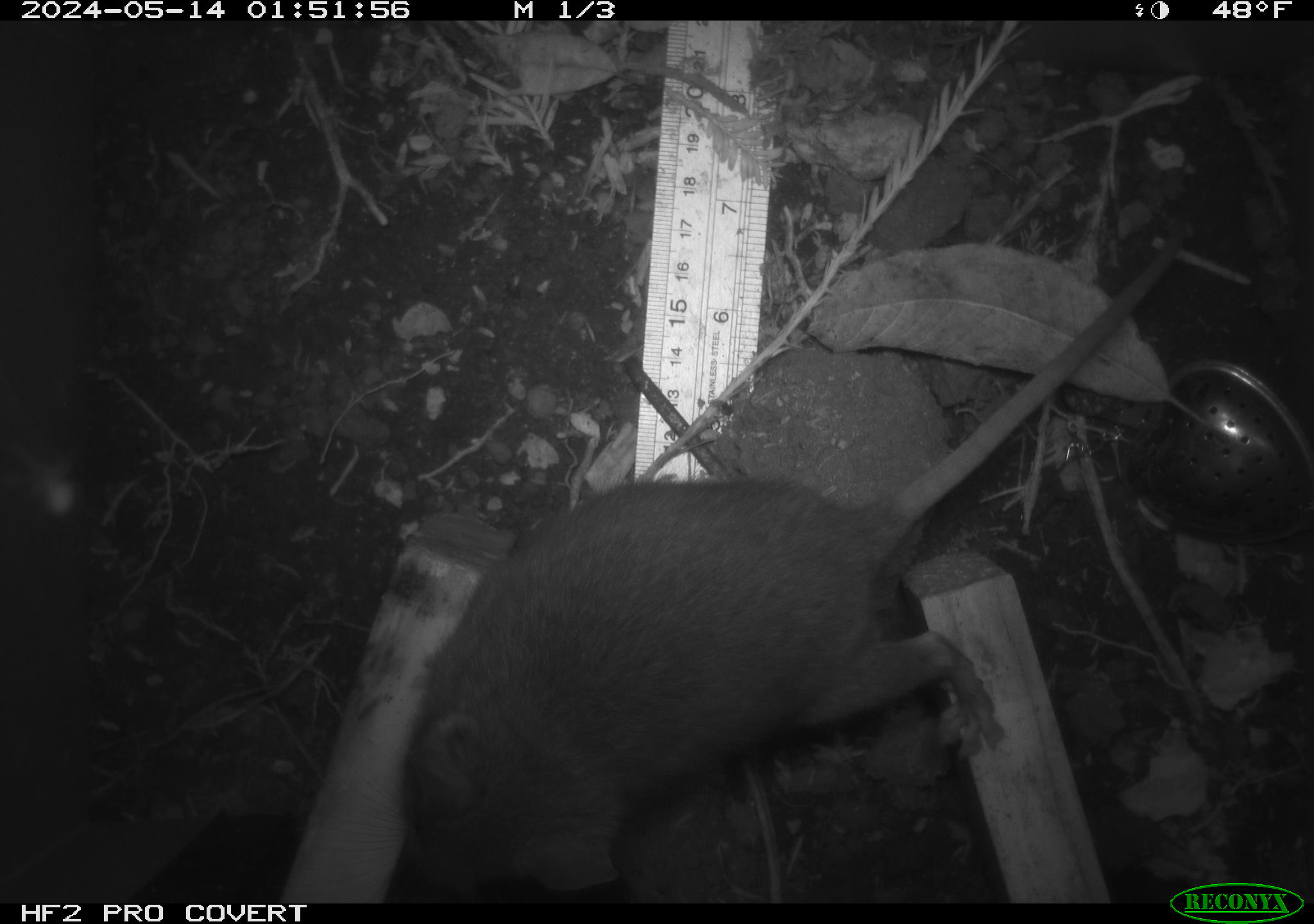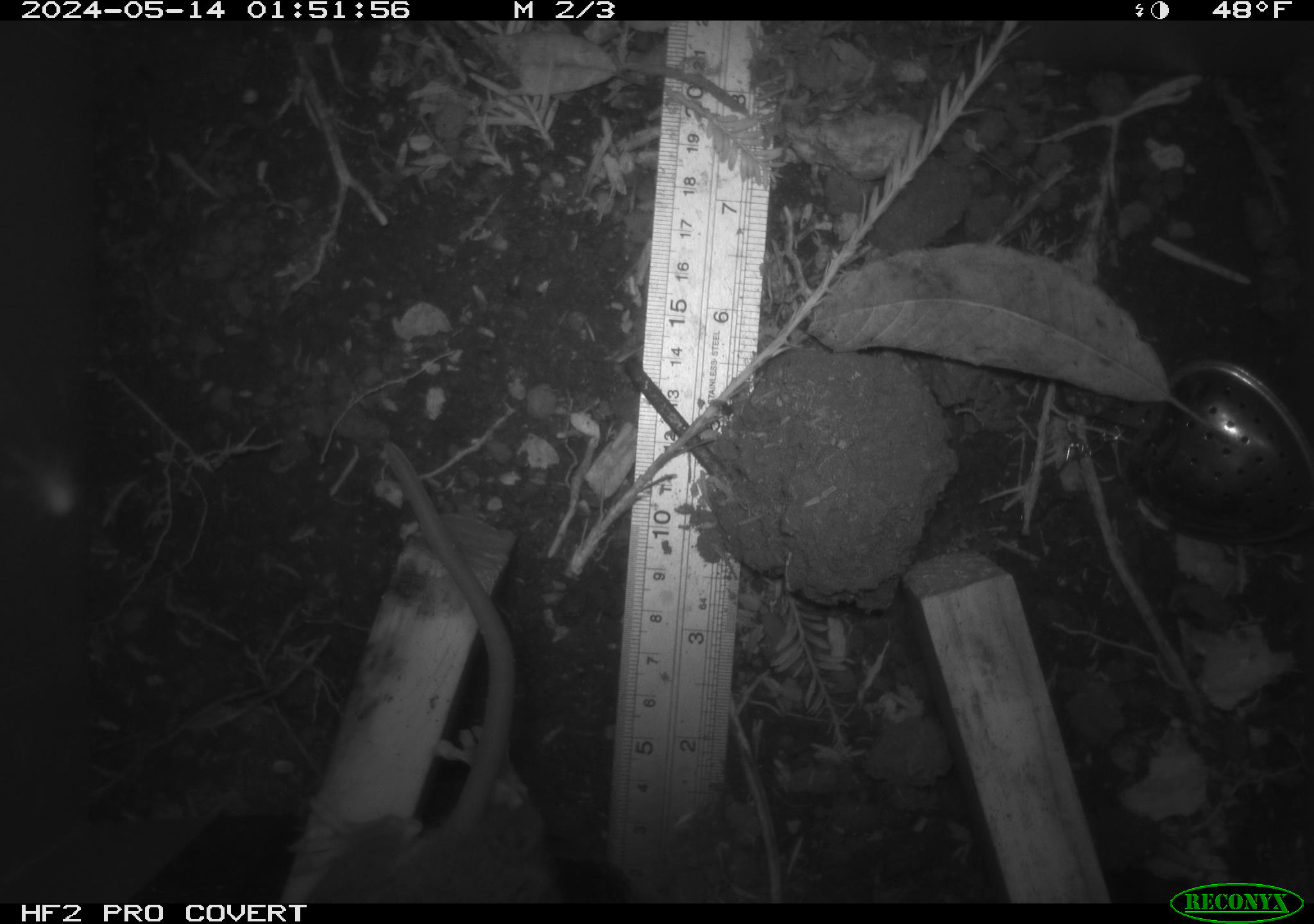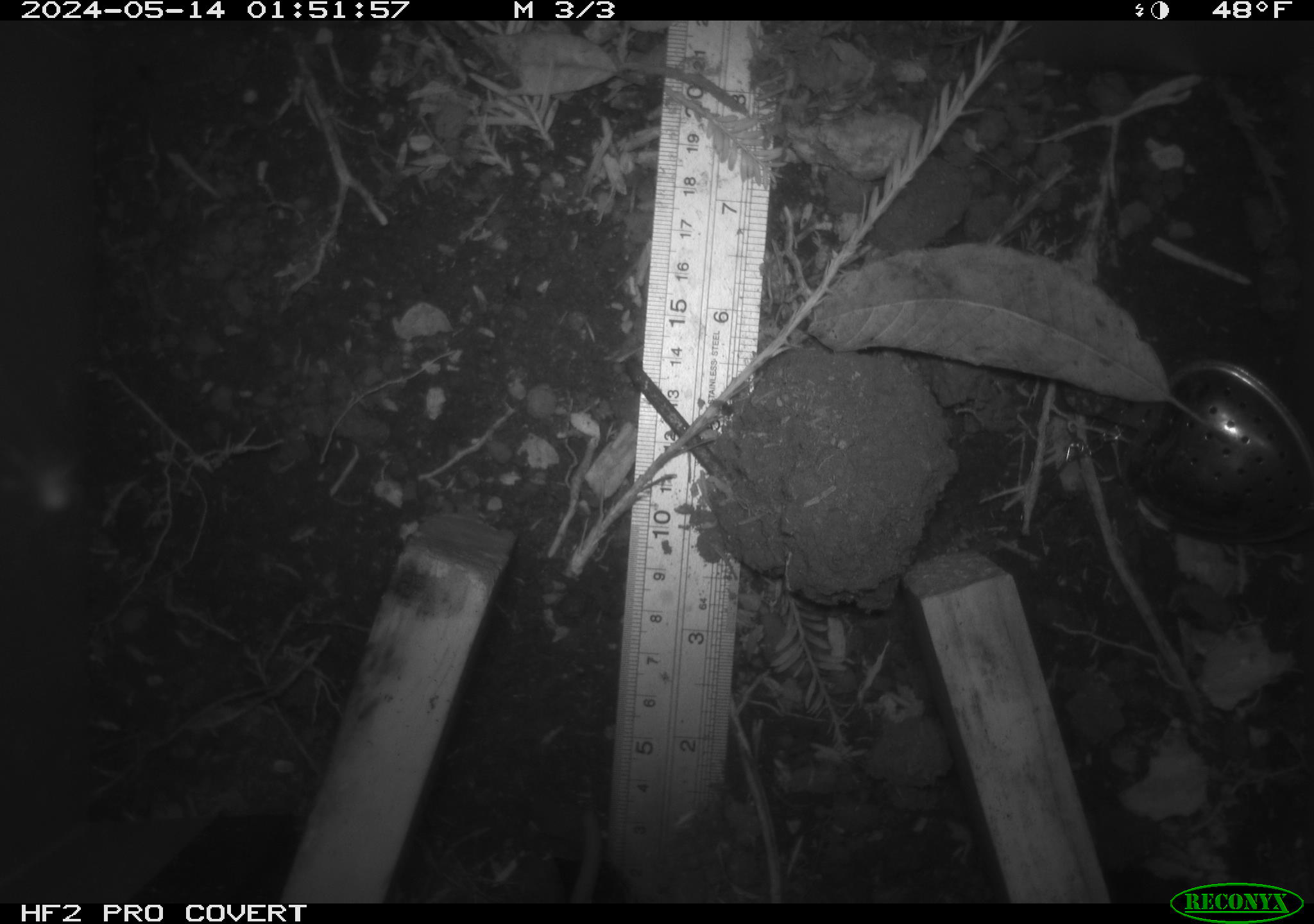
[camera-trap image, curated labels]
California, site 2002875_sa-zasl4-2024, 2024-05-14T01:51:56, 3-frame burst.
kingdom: Animalia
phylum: Chordata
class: Mammalia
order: Rodentia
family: Cricetidae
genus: Neotoma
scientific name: Neotoma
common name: pack rat or woodrat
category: neotoma species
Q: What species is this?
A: Neotoma species (pack rat or woodrat) (Neotoma).